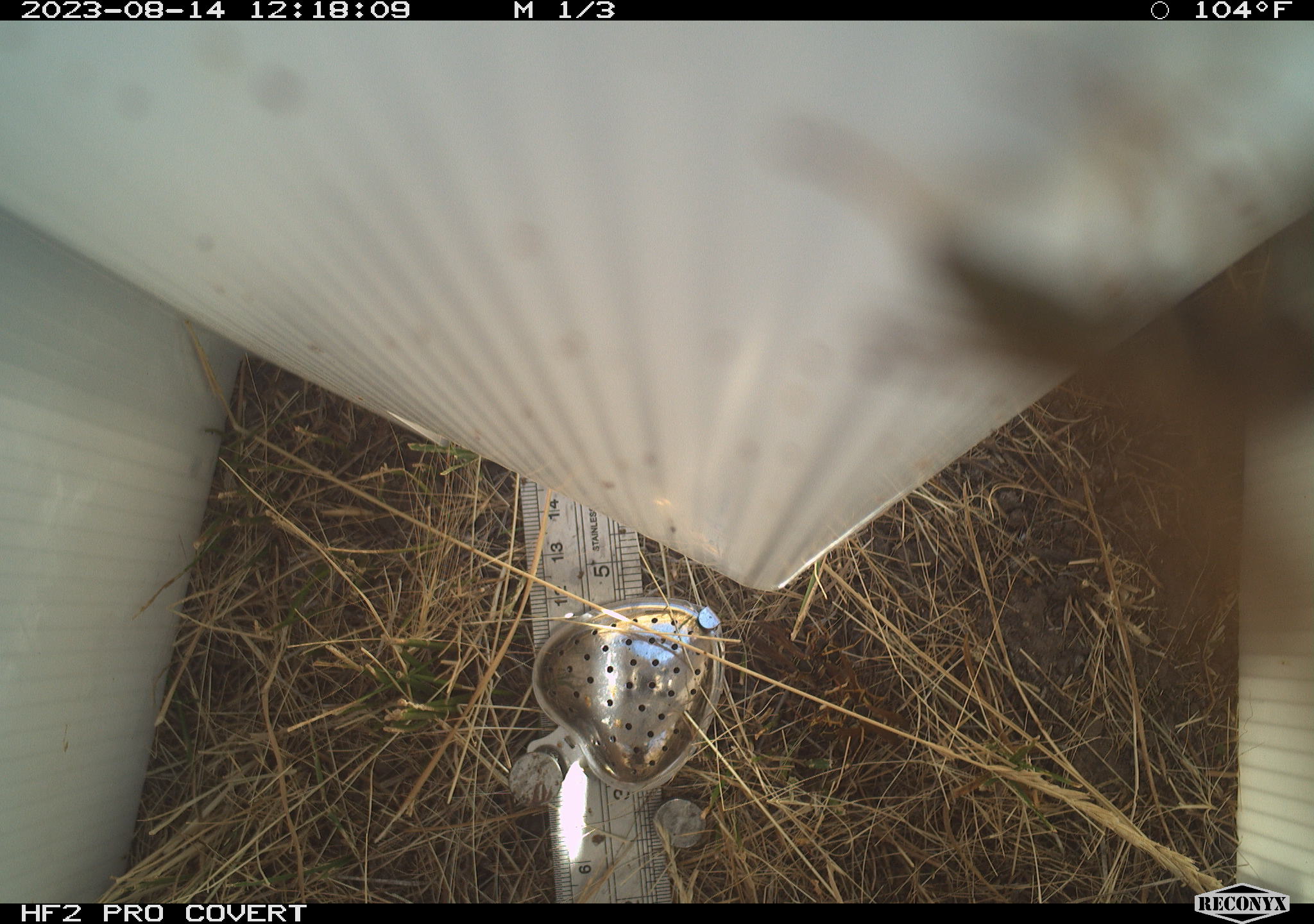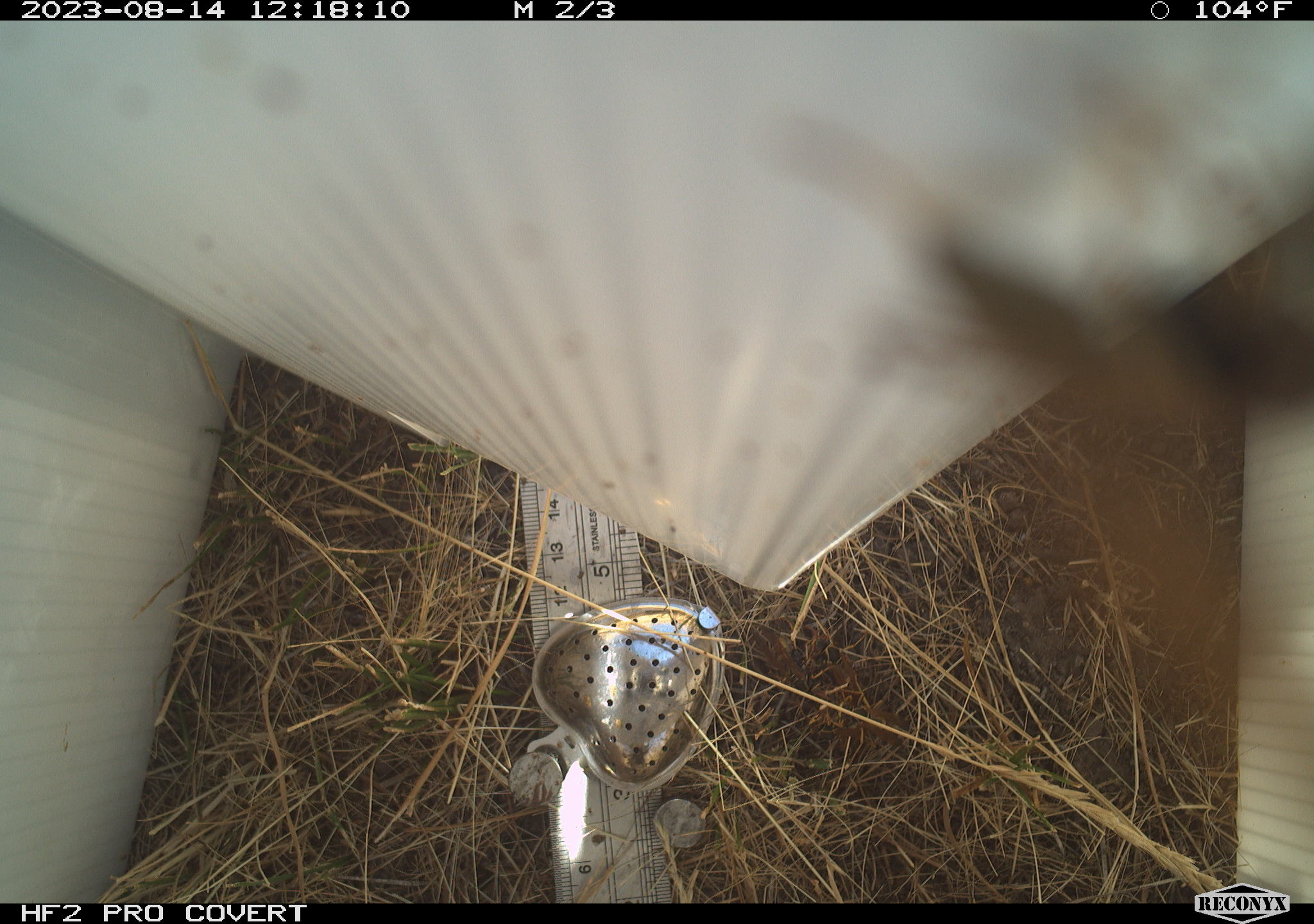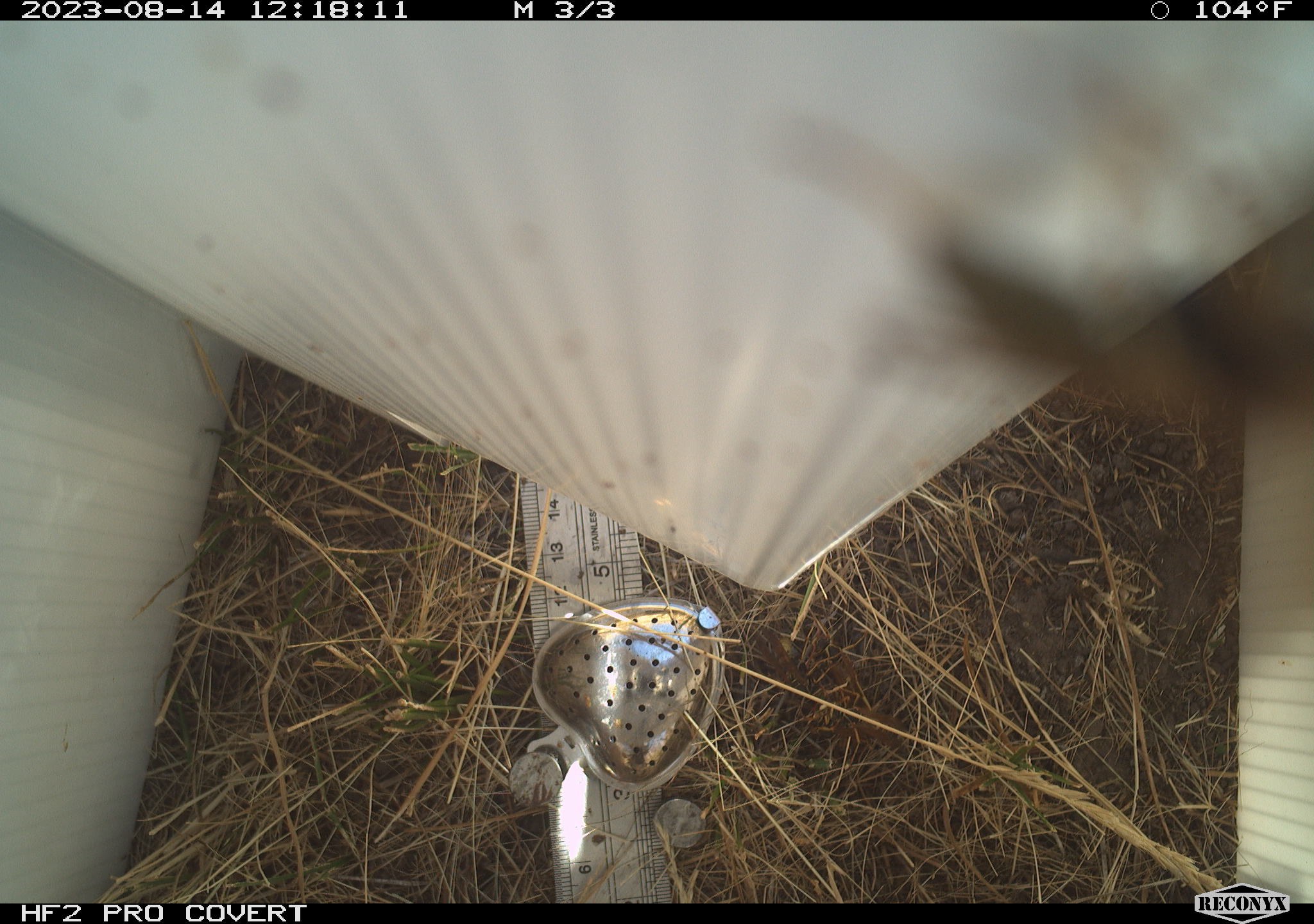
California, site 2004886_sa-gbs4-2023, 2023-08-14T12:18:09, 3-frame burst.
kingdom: Animalia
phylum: Arthropoda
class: Insecta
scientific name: Insecta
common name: insect